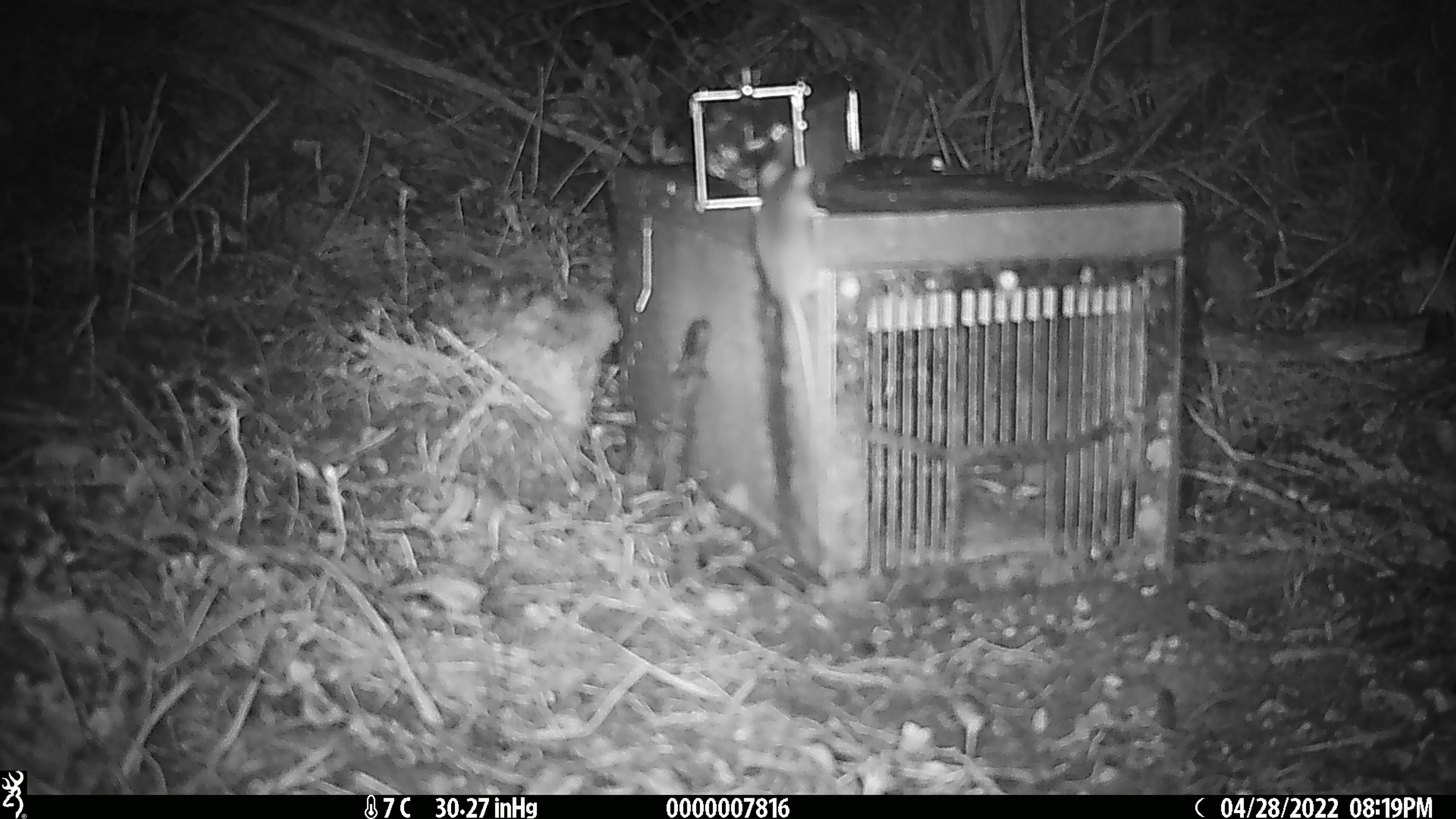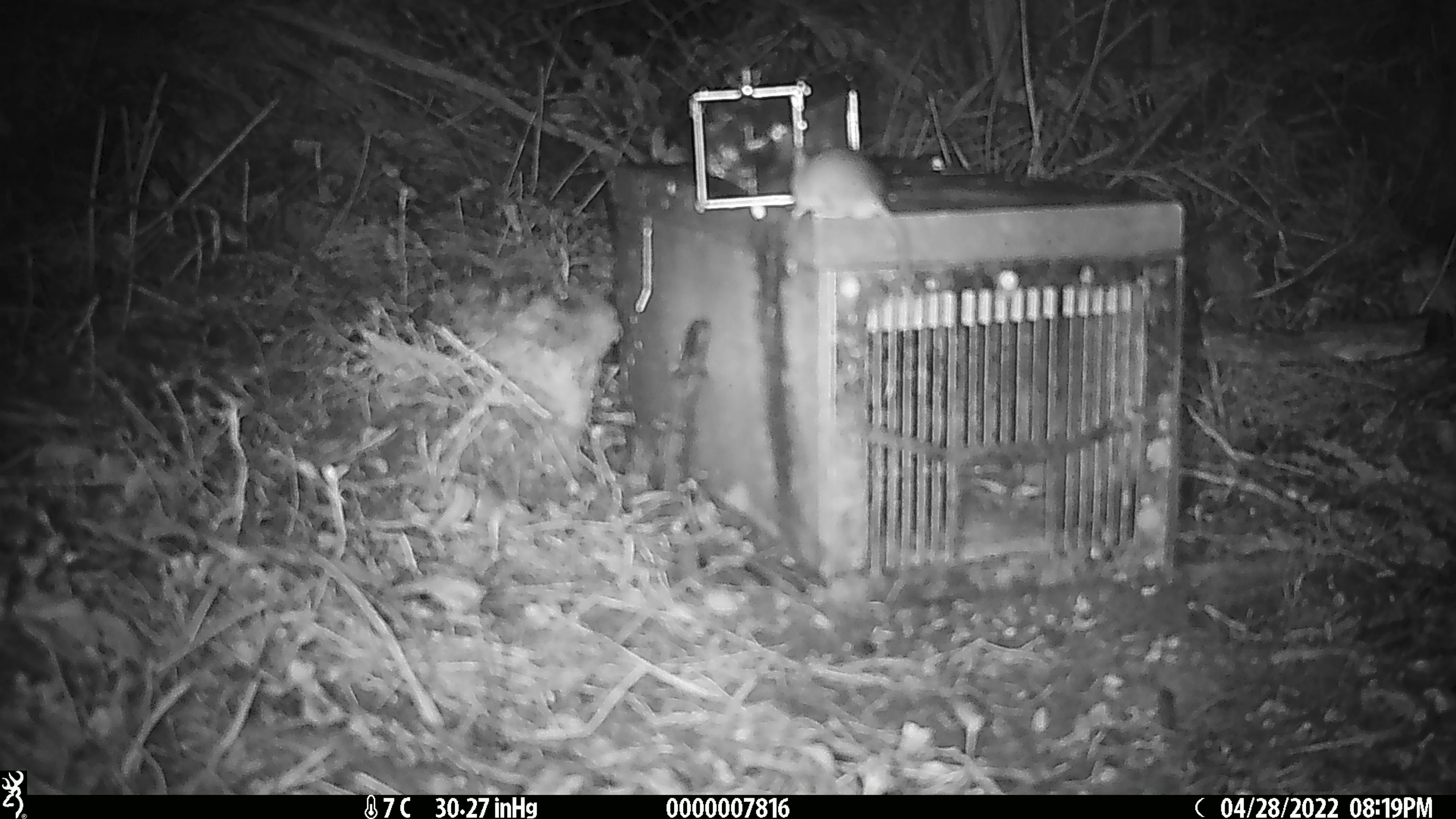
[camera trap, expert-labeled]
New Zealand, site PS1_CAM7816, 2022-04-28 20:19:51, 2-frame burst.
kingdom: Animalia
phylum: Chordata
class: Mammalia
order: Rodentia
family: Muridae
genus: Mus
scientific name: Mus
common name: mouse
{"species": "mouse (Mus)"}